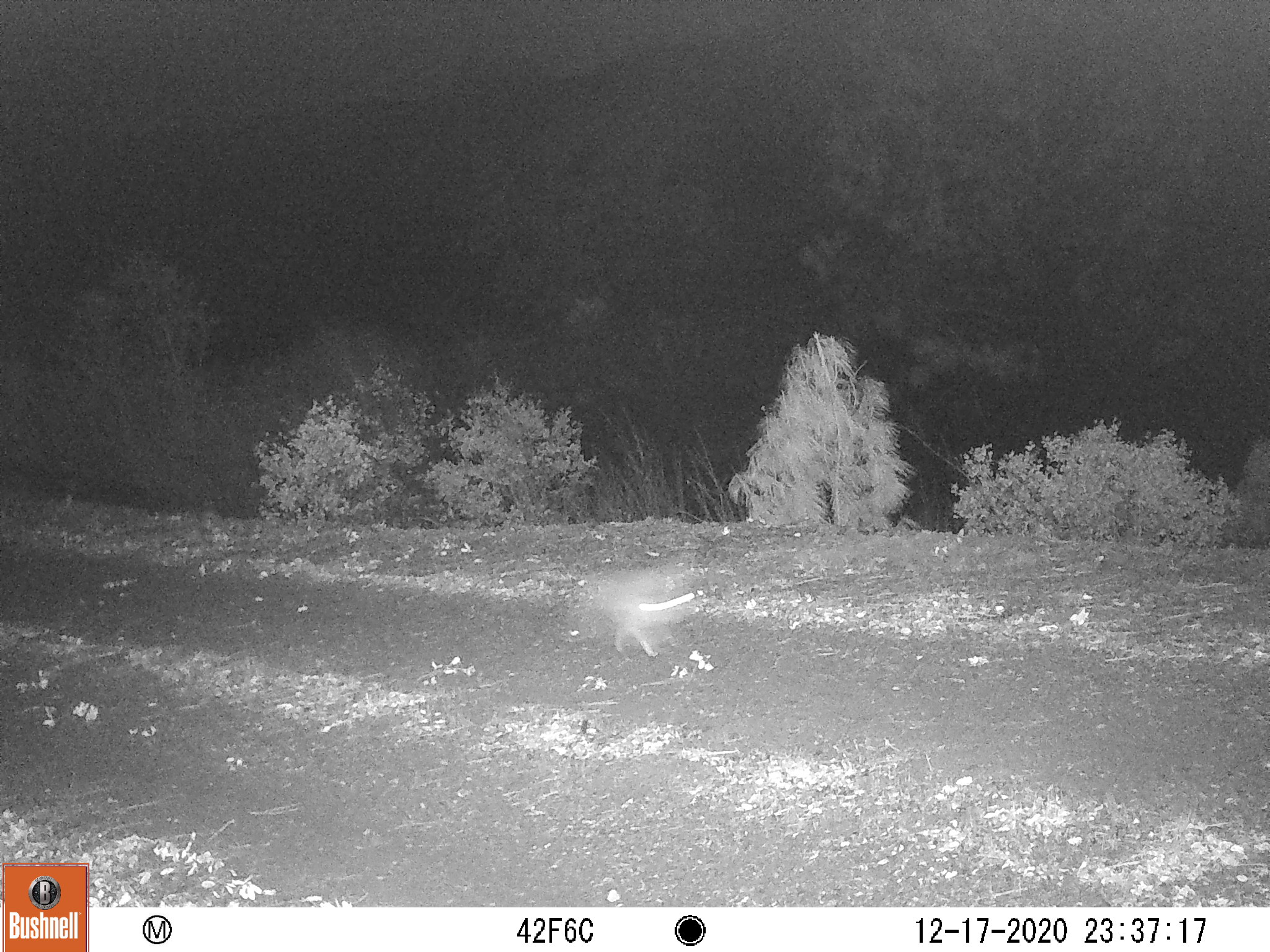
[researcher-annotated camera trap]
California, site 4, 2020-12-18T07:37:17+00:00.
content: unidentified animal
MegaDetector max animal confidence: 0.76